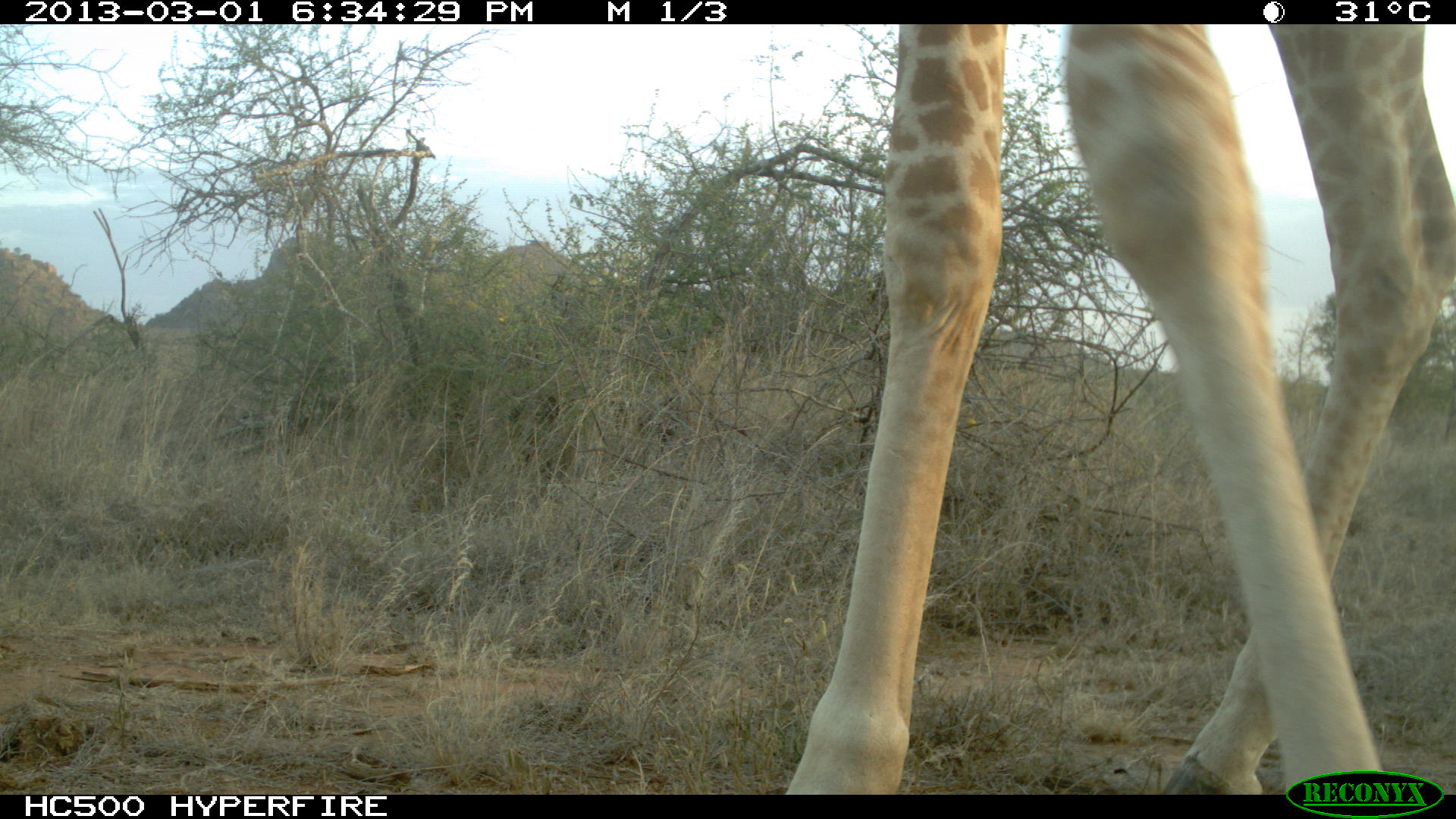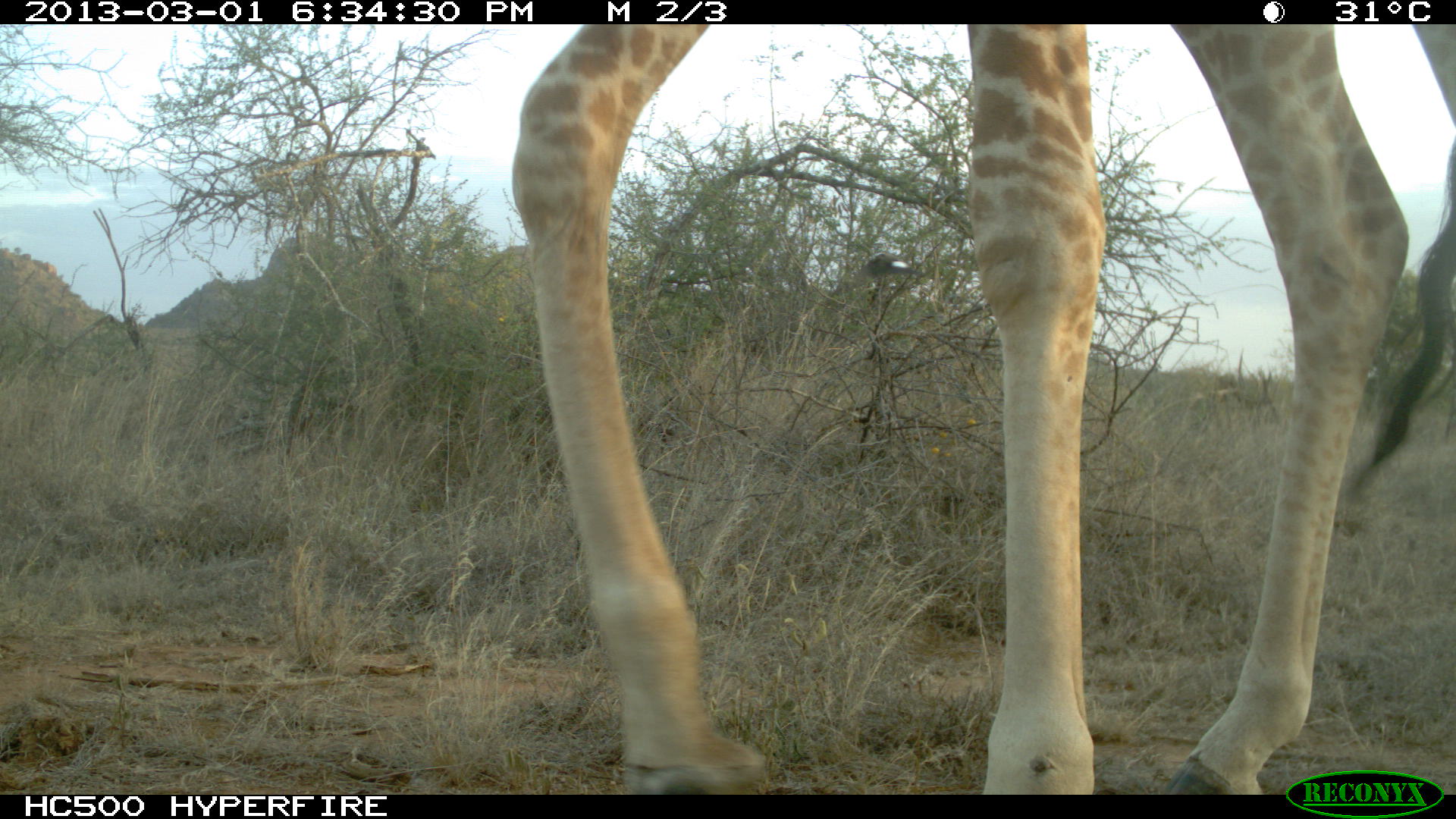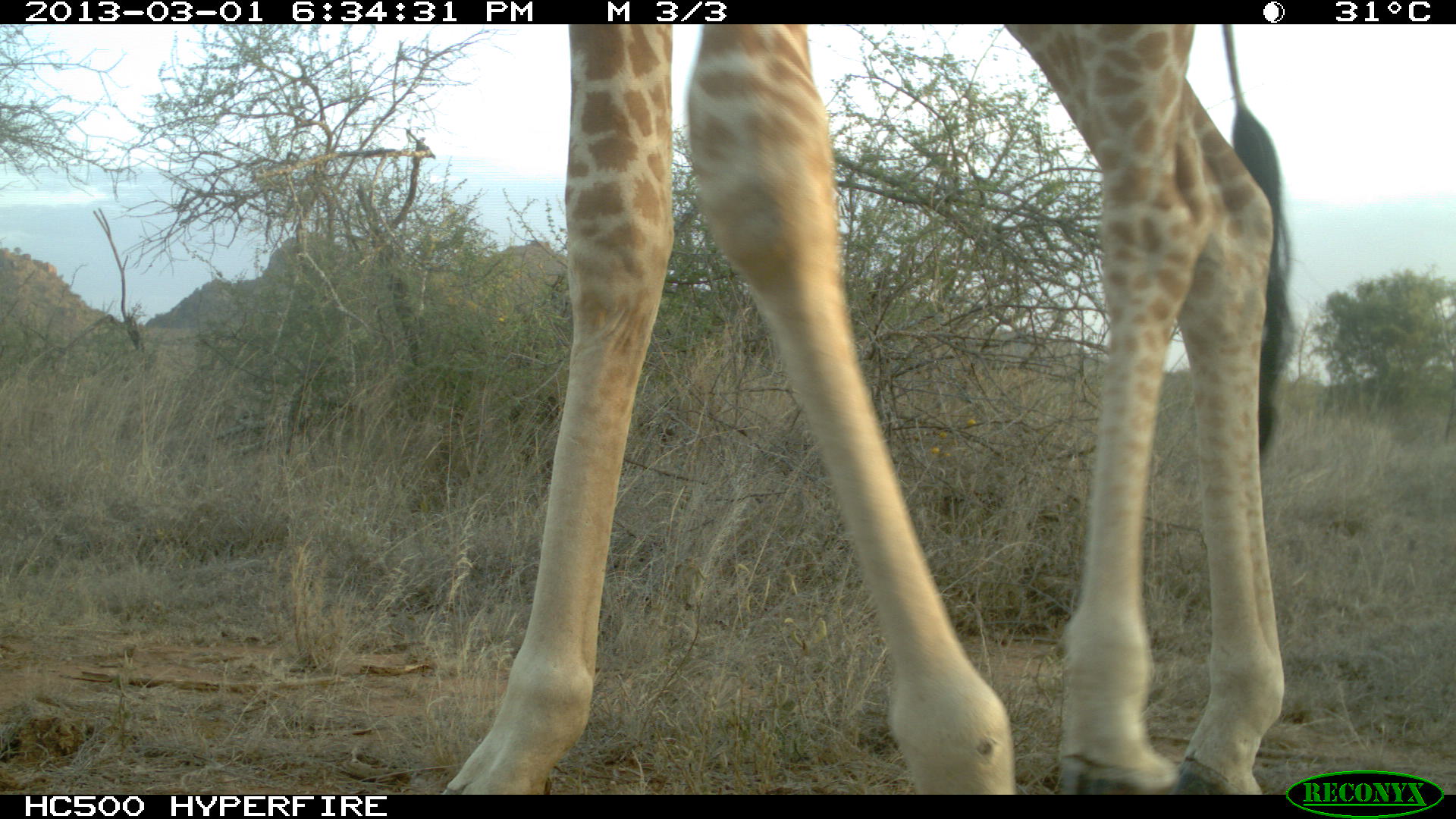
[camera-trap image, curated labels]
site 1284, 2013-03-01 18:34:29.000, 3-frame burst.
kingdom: Animalia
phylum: Chordata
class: Mammalia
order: Artiodactyla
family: Giraffidae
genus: Giraffa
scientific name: Giraffa camelopardalis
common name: giraffe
Giraffa camelopardalis (giraffe), count 1.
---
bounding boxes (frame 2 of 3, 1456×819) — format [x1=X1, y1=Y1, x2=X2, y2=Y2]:
giraffa camelopardalis: [x1=510, y1=21, x2=1456, y2=795]